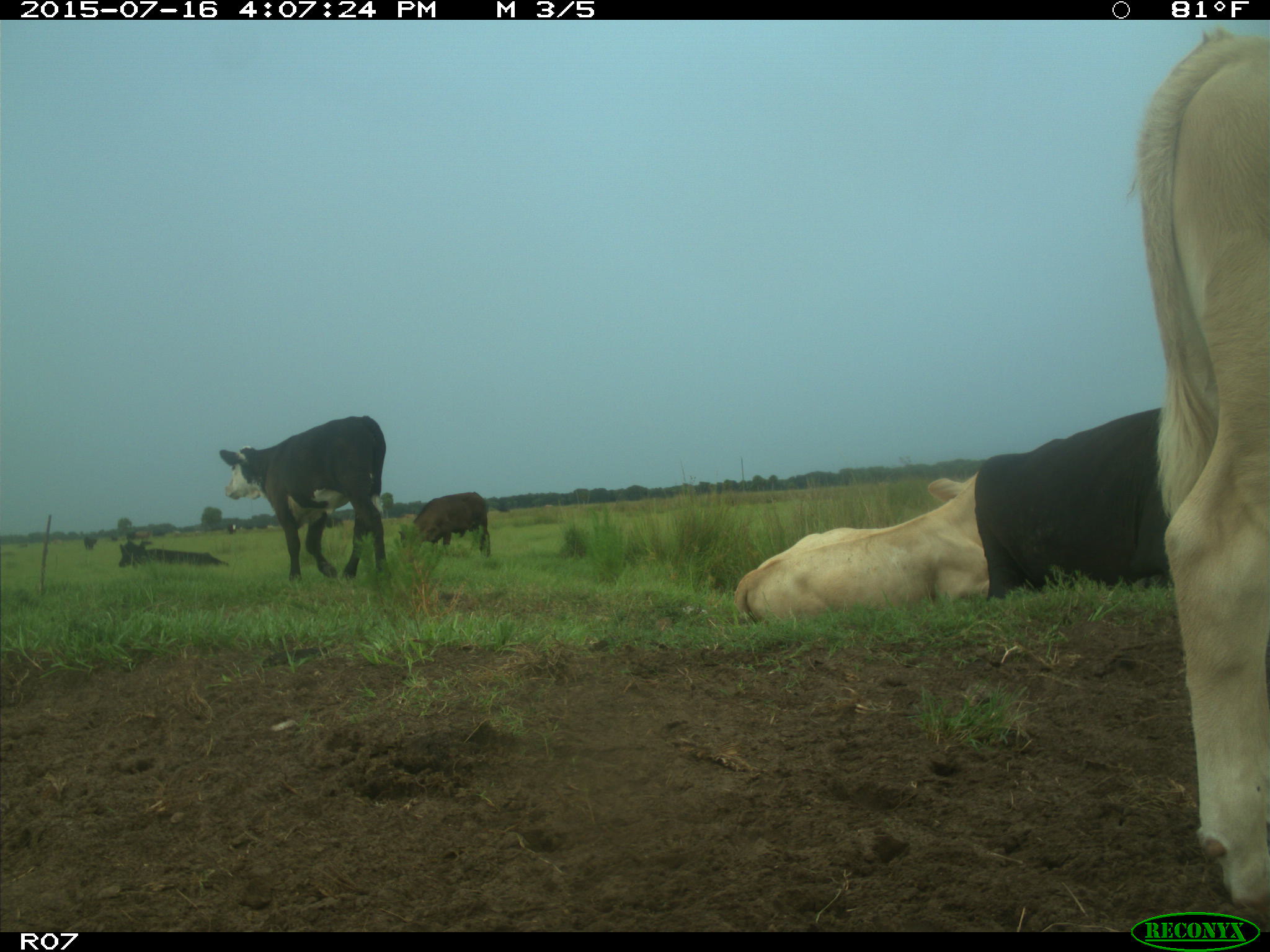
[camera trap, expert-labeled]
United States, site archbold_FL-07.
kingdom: Animalia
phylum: Chordata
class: Mammalia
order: Artiodactyla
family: Bovidae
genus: Bos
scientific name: Bos taurus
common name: domestic cow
Bos taurus (domestic cow).